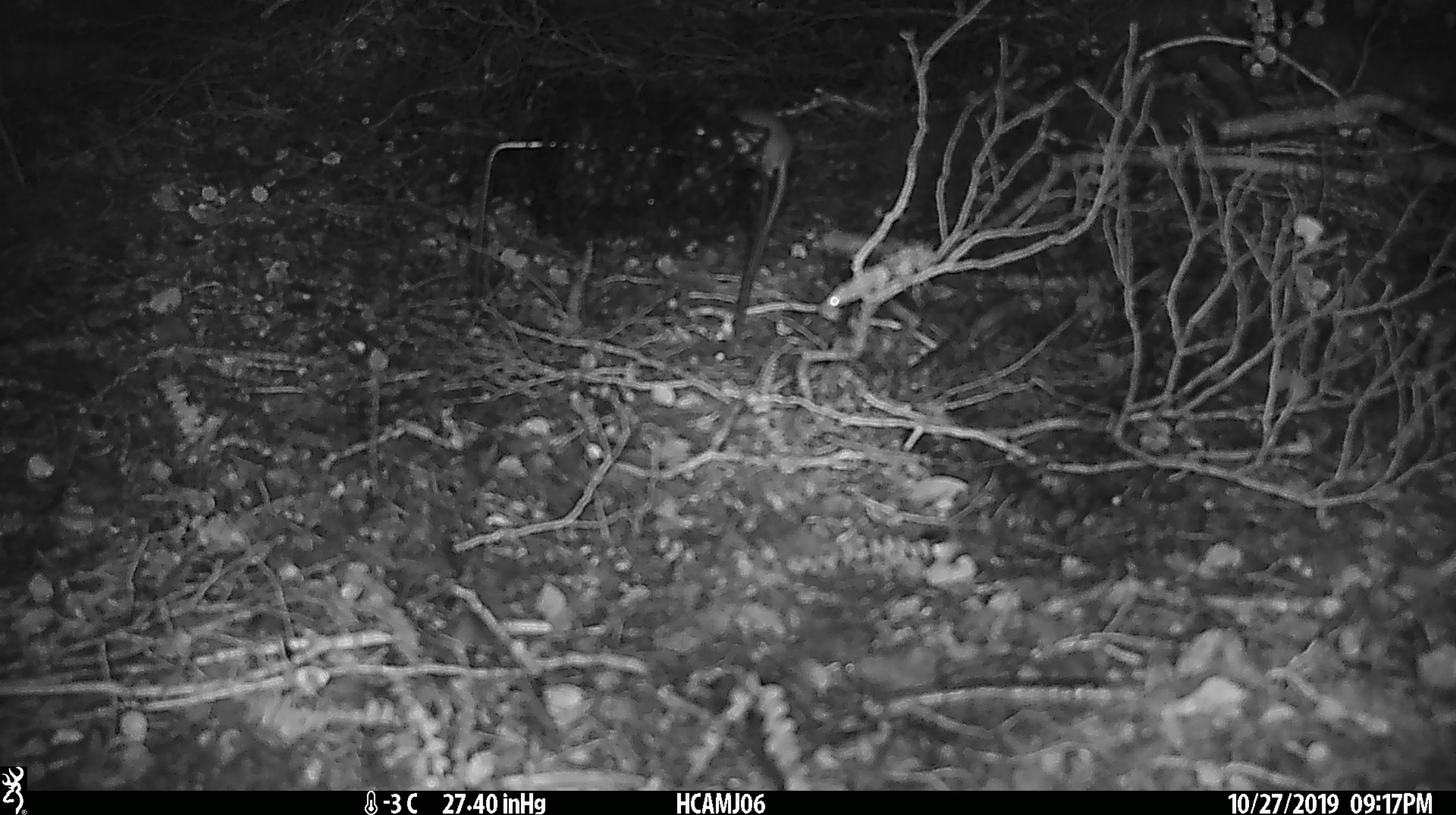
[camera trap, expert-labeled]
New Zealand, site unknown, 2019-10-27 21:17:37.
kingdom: Animalia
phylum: Chordata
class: Mammalia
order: Rodentia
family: Muridae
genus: Mus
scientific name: Mus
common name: mouse